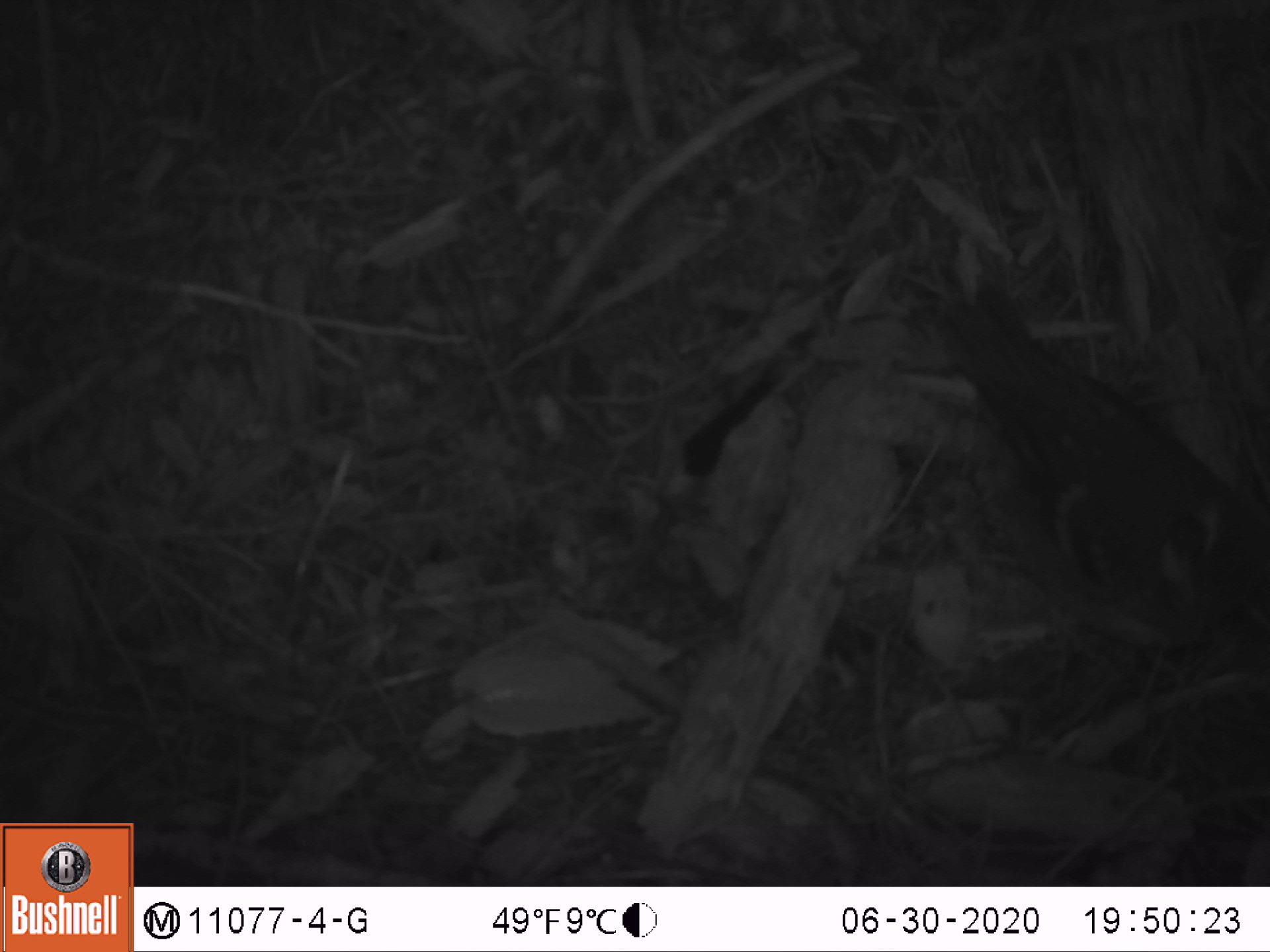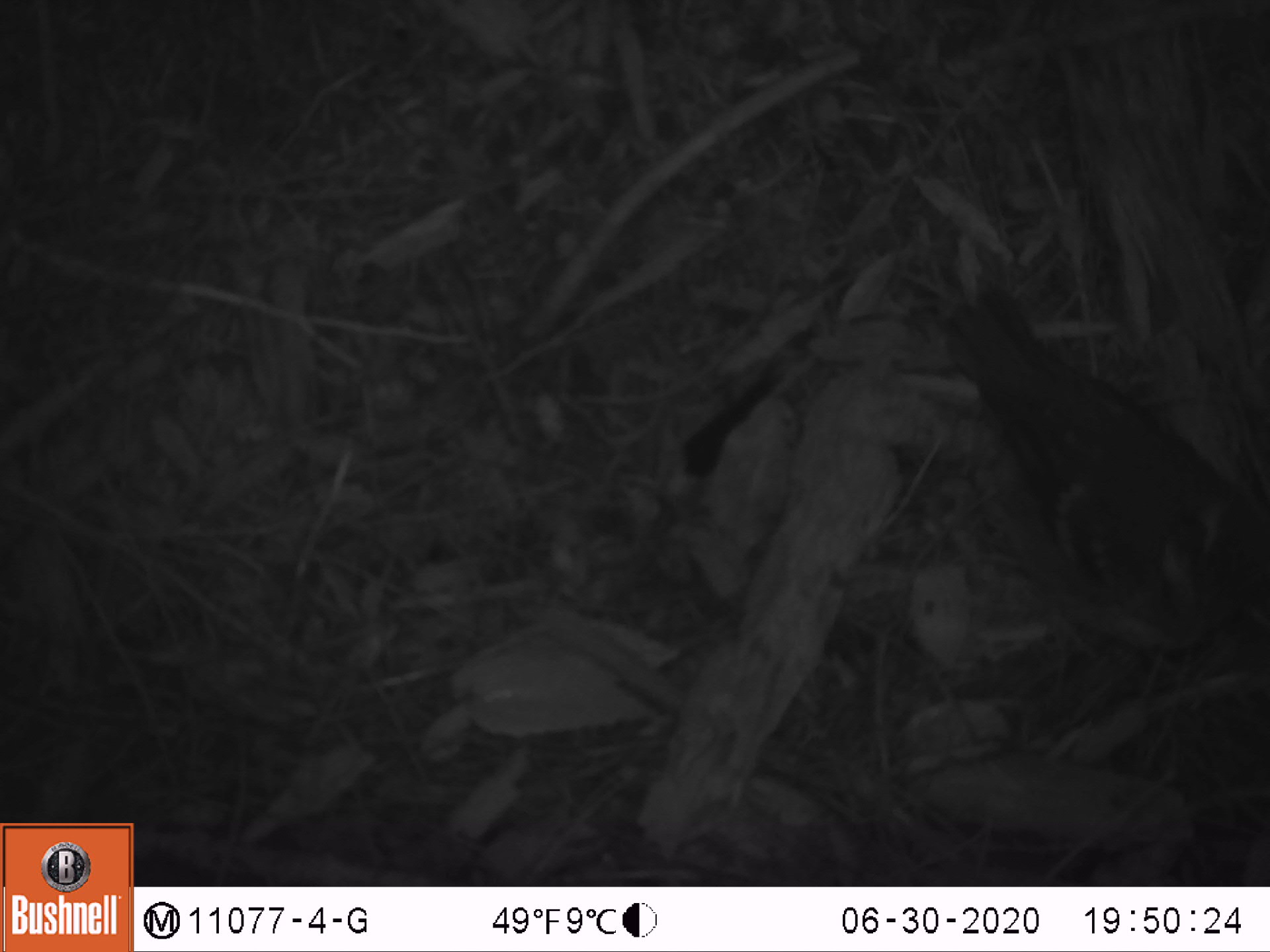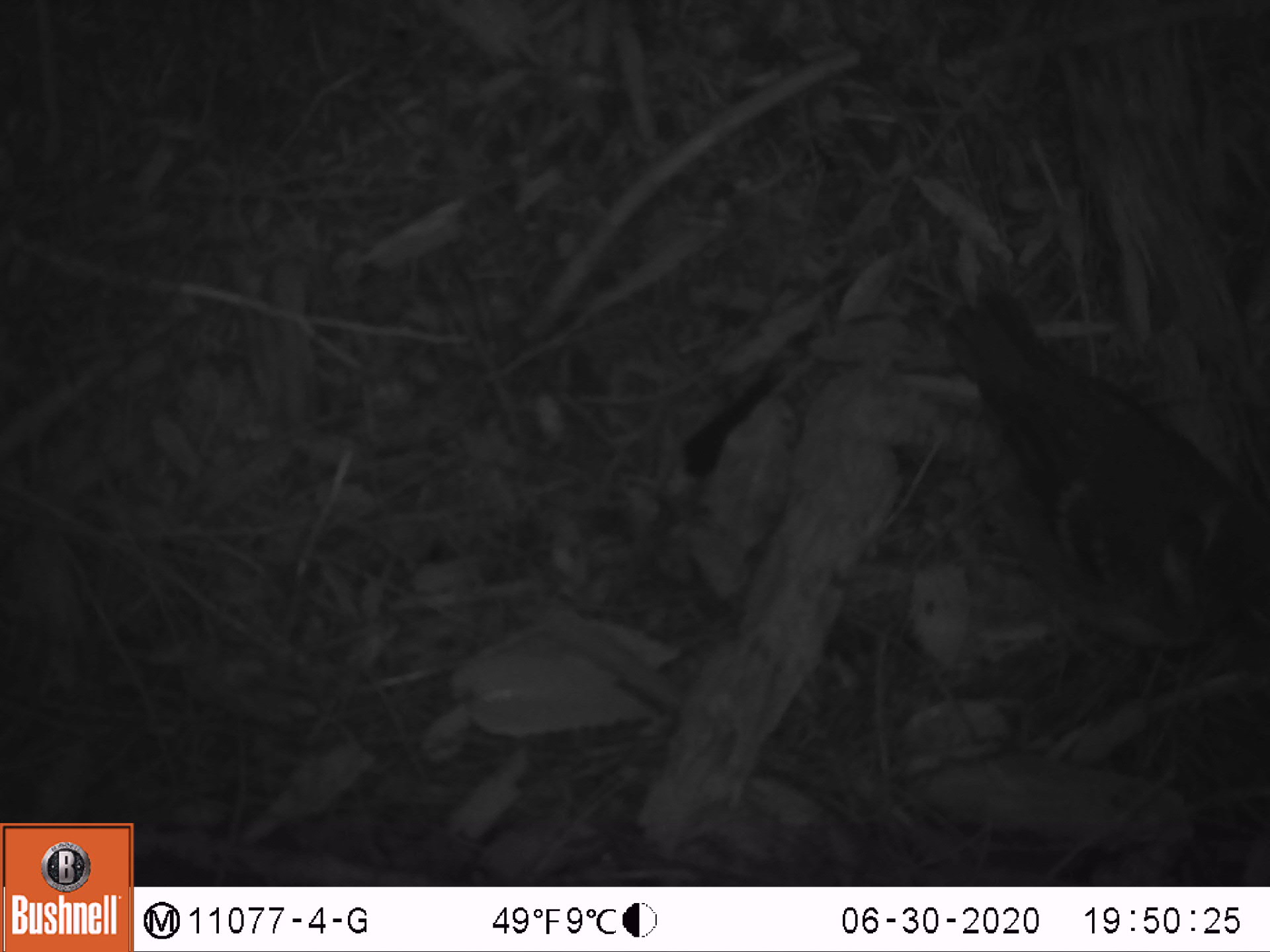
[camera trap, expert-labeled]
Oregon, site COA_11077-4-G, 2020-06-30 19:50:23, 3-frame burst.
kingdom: Animalia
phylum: Chordata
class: Aves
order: Passeriformes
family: Turdidae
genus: Ixoreus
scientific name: Ixoreus naevius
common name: varied thrush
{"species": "varied thrush (Ixoreus naevius)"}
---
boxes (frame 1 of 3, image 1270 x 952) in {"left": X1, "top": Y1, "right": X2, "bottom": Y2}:
varied thrush: {"left": 946, "top": 284, "right": 1265, "bottom": 654}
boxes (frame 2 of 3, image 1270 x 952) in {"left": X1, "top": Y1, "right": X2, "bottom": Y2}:
varied thrush: {"left": 953, "top": 298, "right": 1265, "bottom": 661}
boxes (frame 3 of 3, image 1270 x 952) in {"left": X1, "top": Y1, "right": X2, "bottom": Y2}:
varied thrush: {"left": 949, "top": 289, "right": 1265, "bottom": 659}